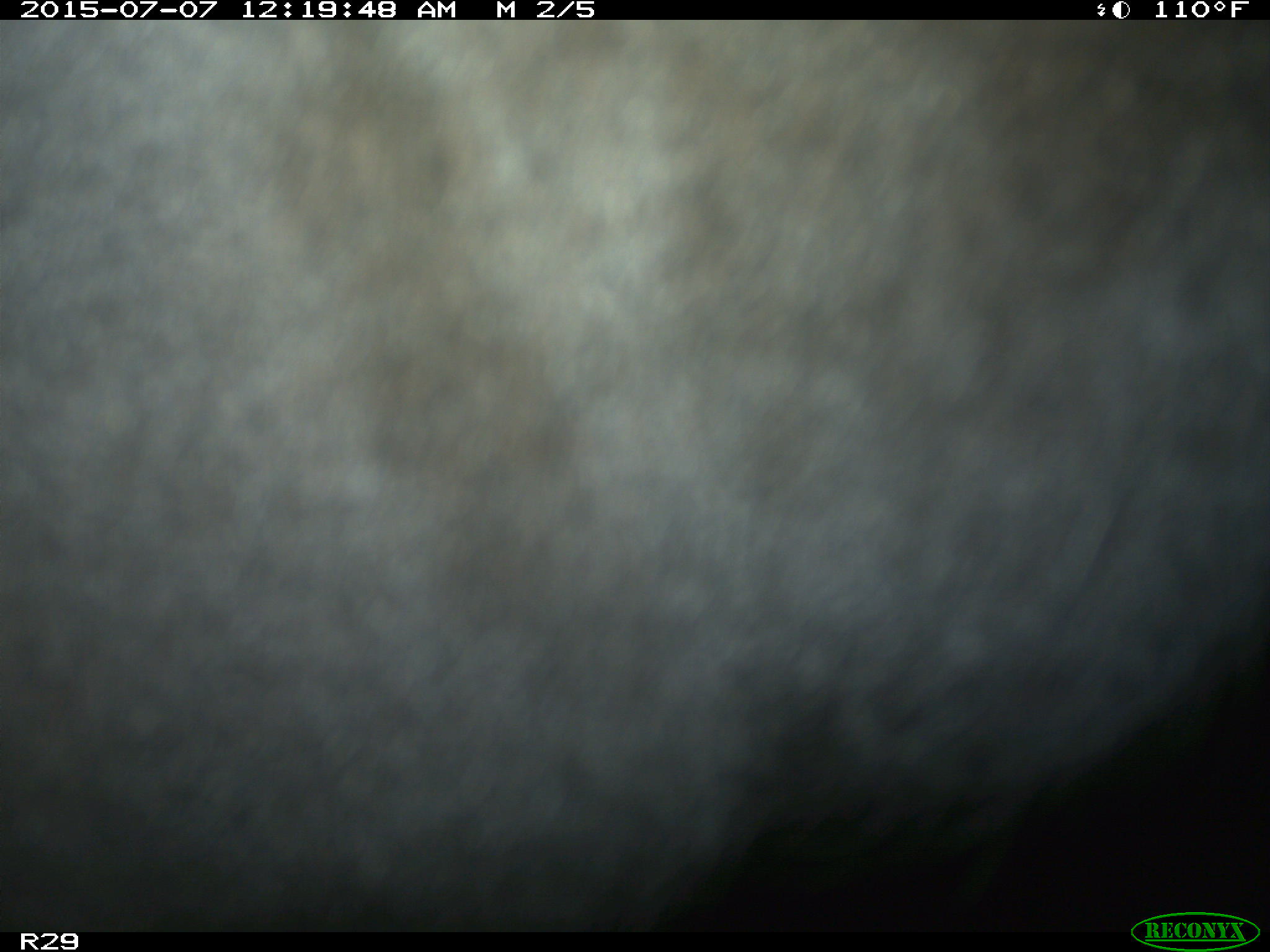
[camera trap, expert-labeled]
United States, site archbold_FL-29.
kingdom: Animalia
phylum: Chordata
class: Mammalia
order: Artiodactyla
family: Bovidae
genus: Bos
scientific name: Bos taurus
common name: domestic cow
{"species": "Bos taurus (domestic cow)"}